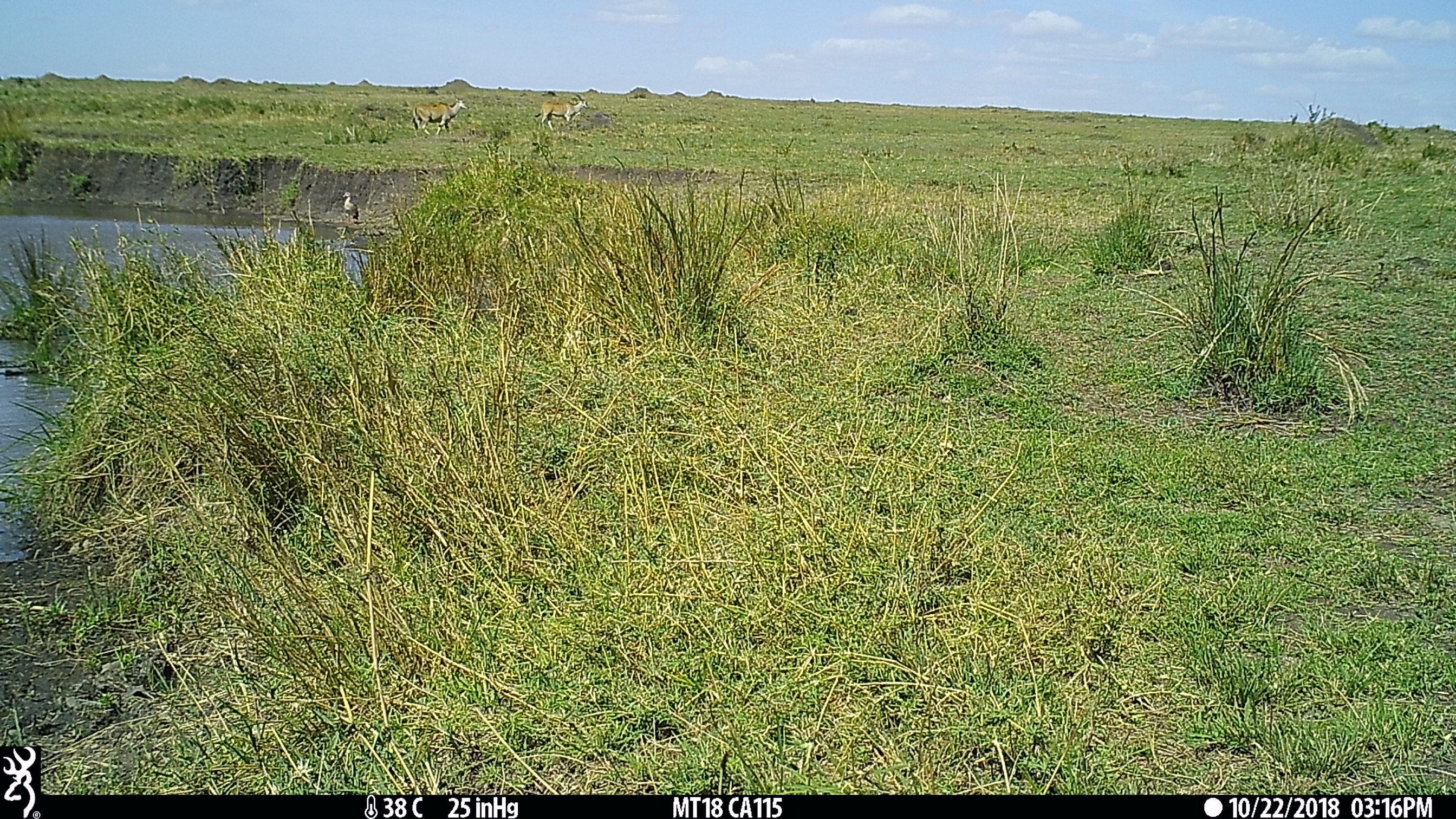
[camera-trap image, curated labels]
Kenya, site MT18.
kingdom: Animalia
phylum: Chordata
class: Mammalia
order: Artiodactyla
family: Bovidae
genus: Tragelaphus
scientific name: Tragelaphus oryx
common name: eland